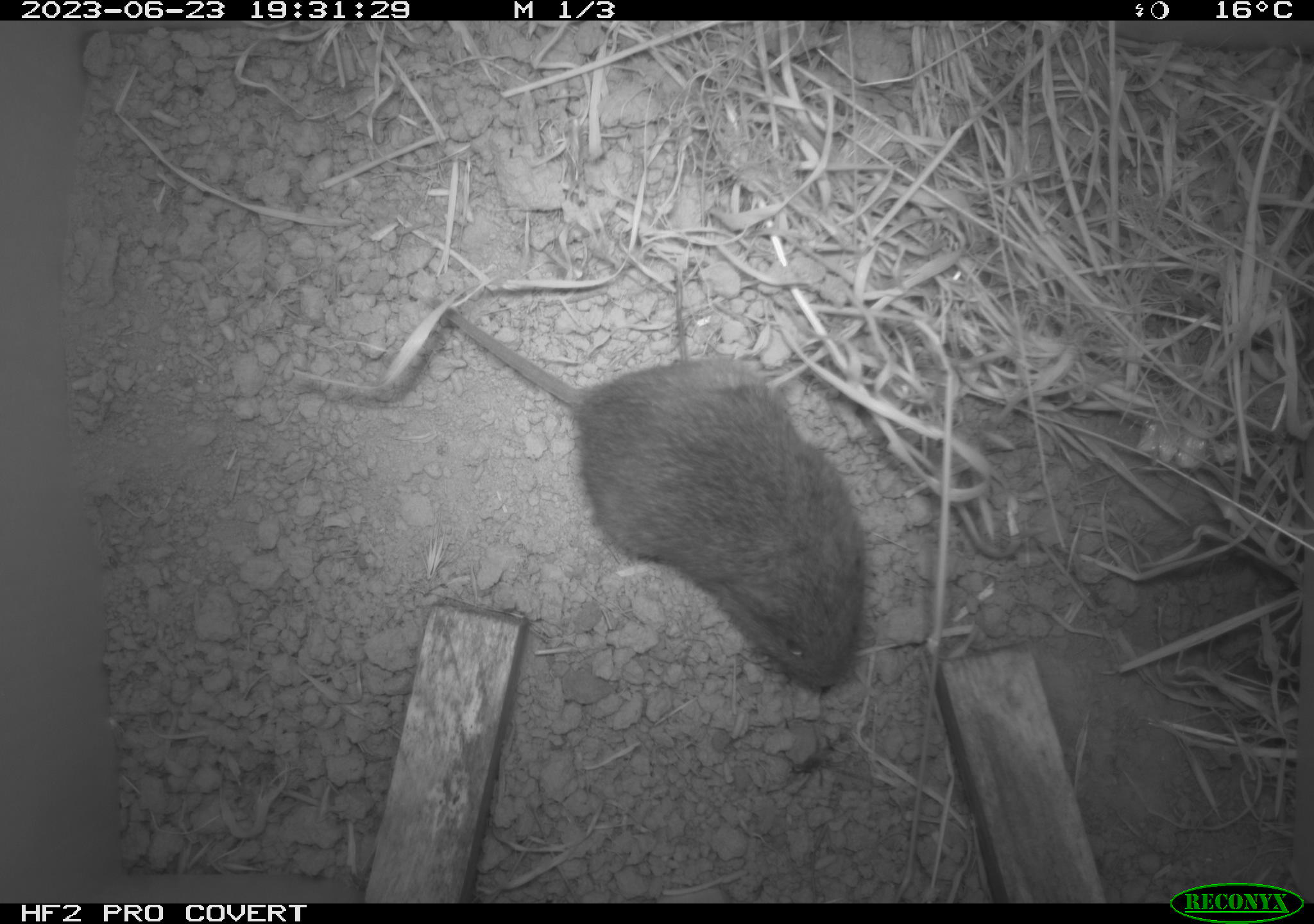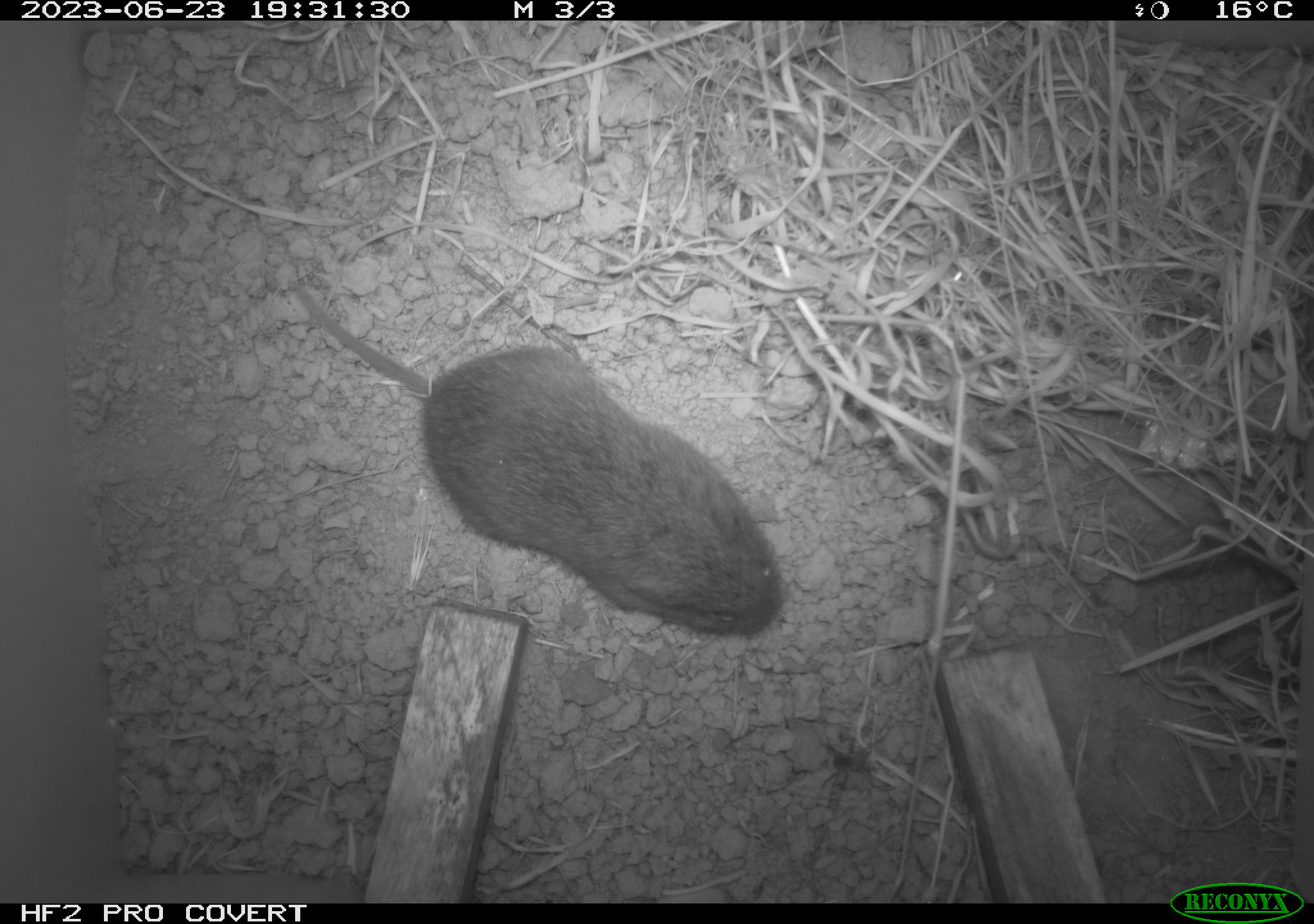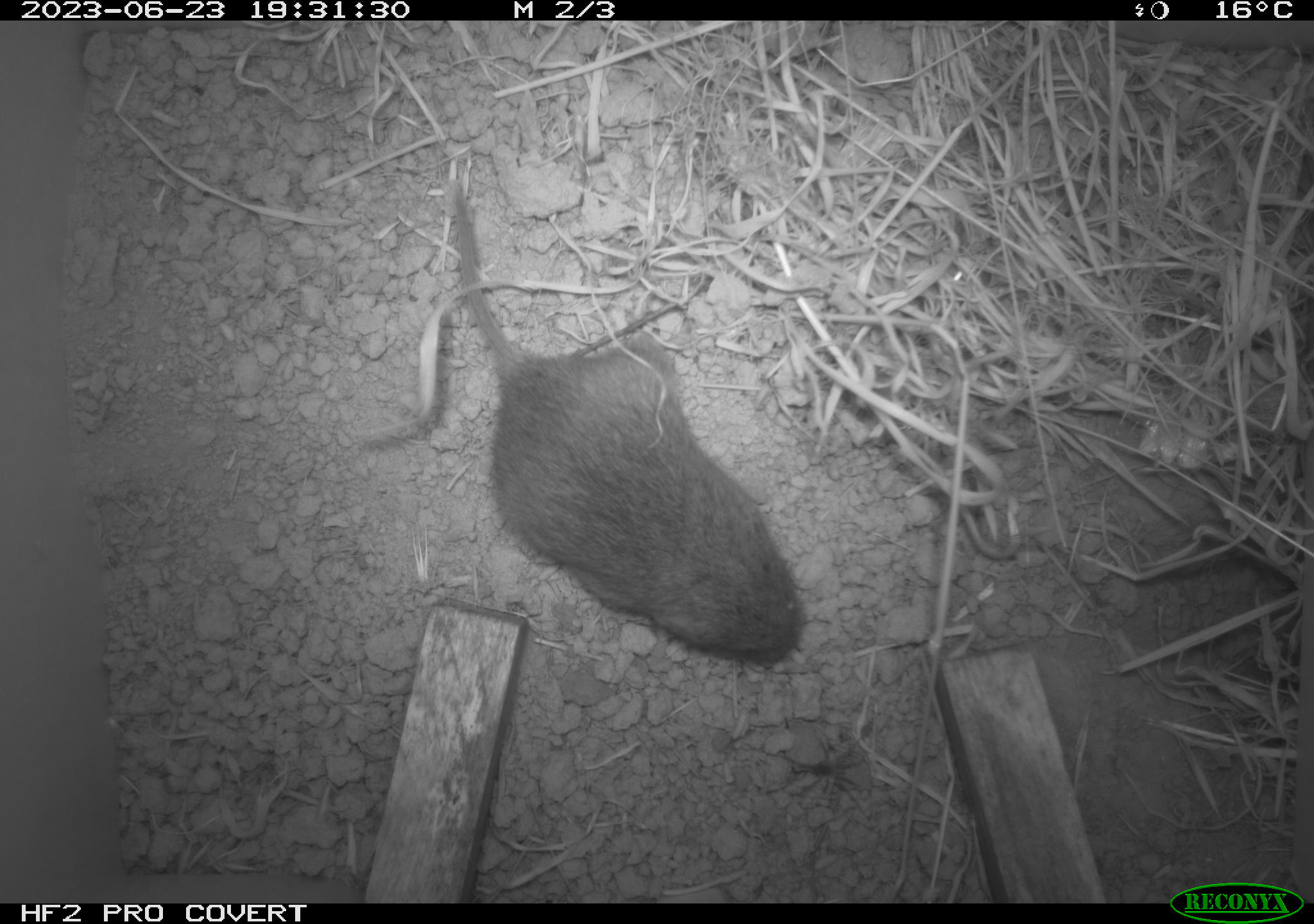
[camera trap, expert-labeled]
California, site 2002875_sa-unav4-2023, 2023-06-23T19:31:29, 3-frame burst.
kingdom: Animalia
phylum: Chordata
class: Mammalia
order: Rodentia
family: Cricetidae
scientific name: Arvicolinae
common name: voles, lemmings, and muskrats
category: arvicolinae subfamily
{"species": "arvicolinae subfamily (voles, lemmings, and muskrats) (Arvicolinae)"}